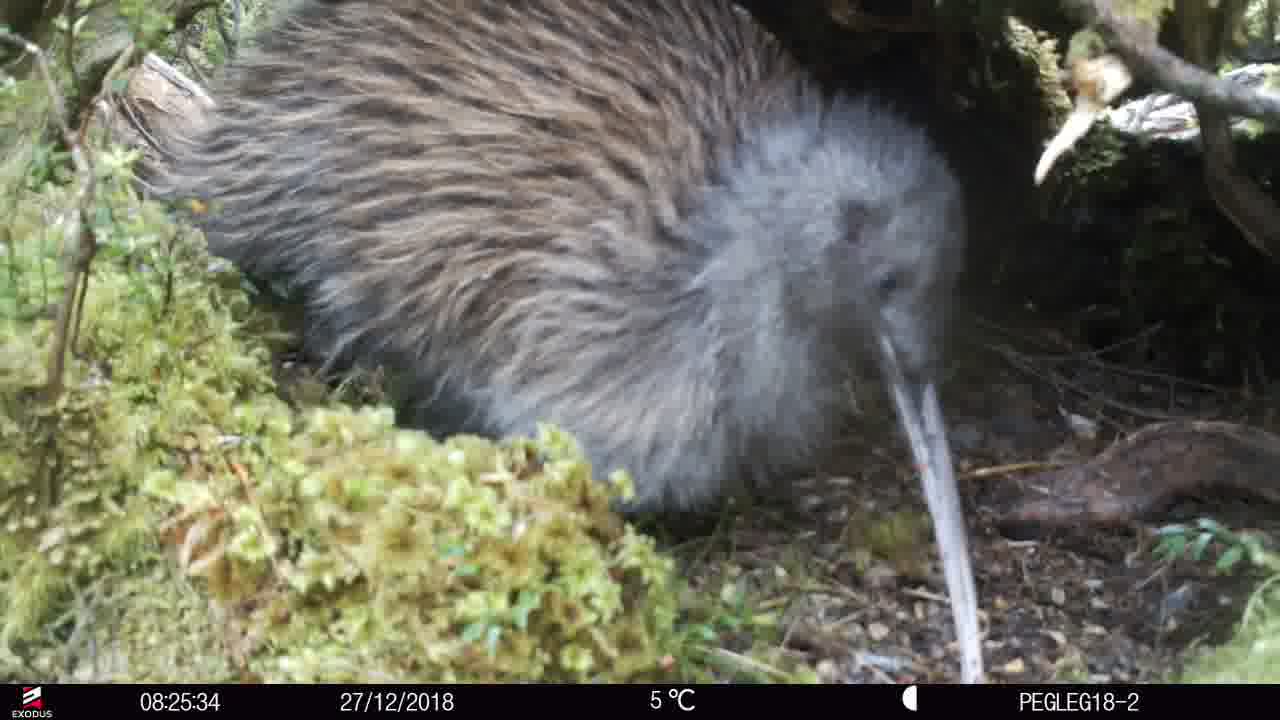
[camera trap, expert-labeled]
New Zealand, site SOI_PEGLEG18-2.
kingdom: Animalia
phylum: Chordata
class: Aves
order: Apterygiformes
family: Apterygidae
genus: Apteryx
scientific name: Apteryx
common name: kiwi